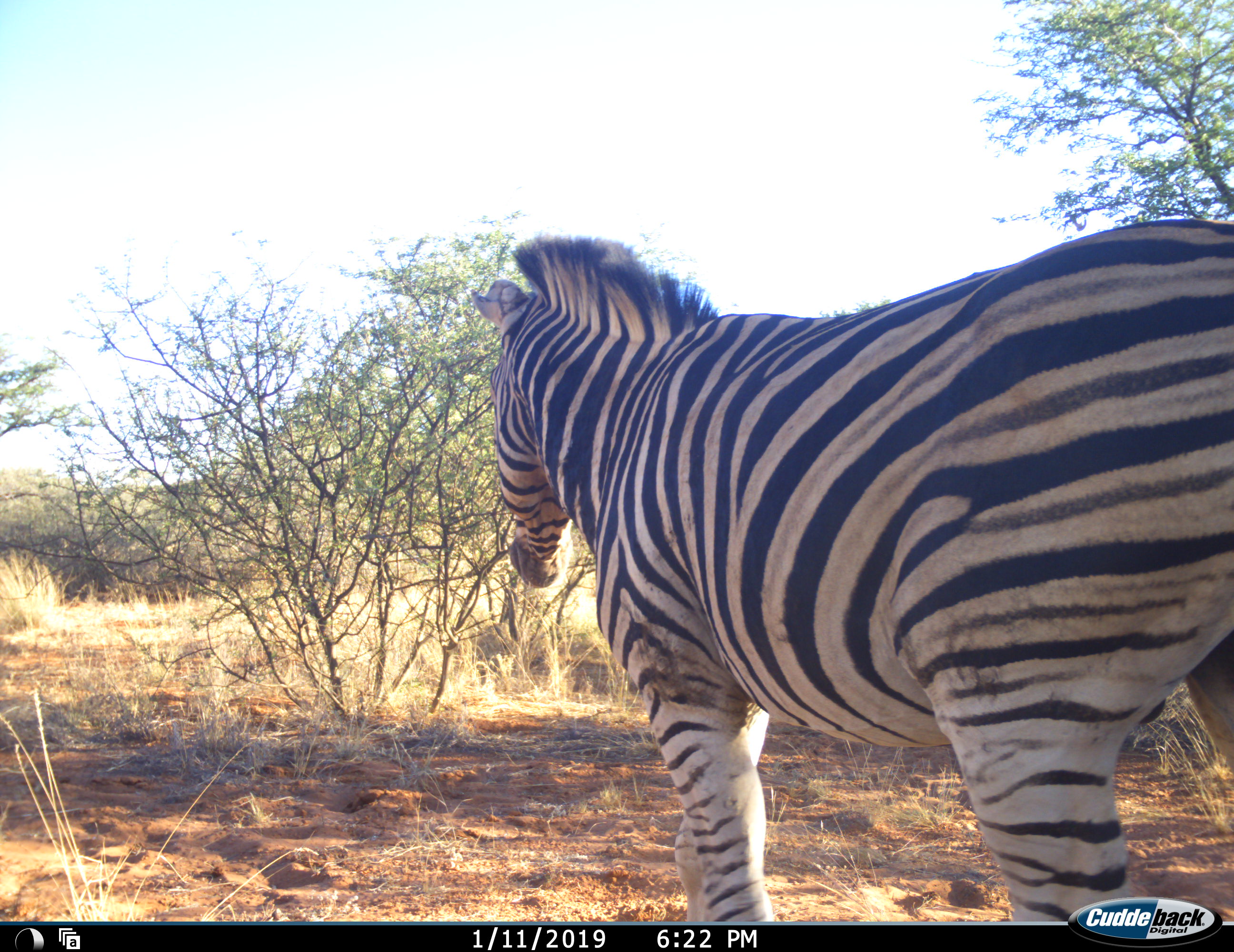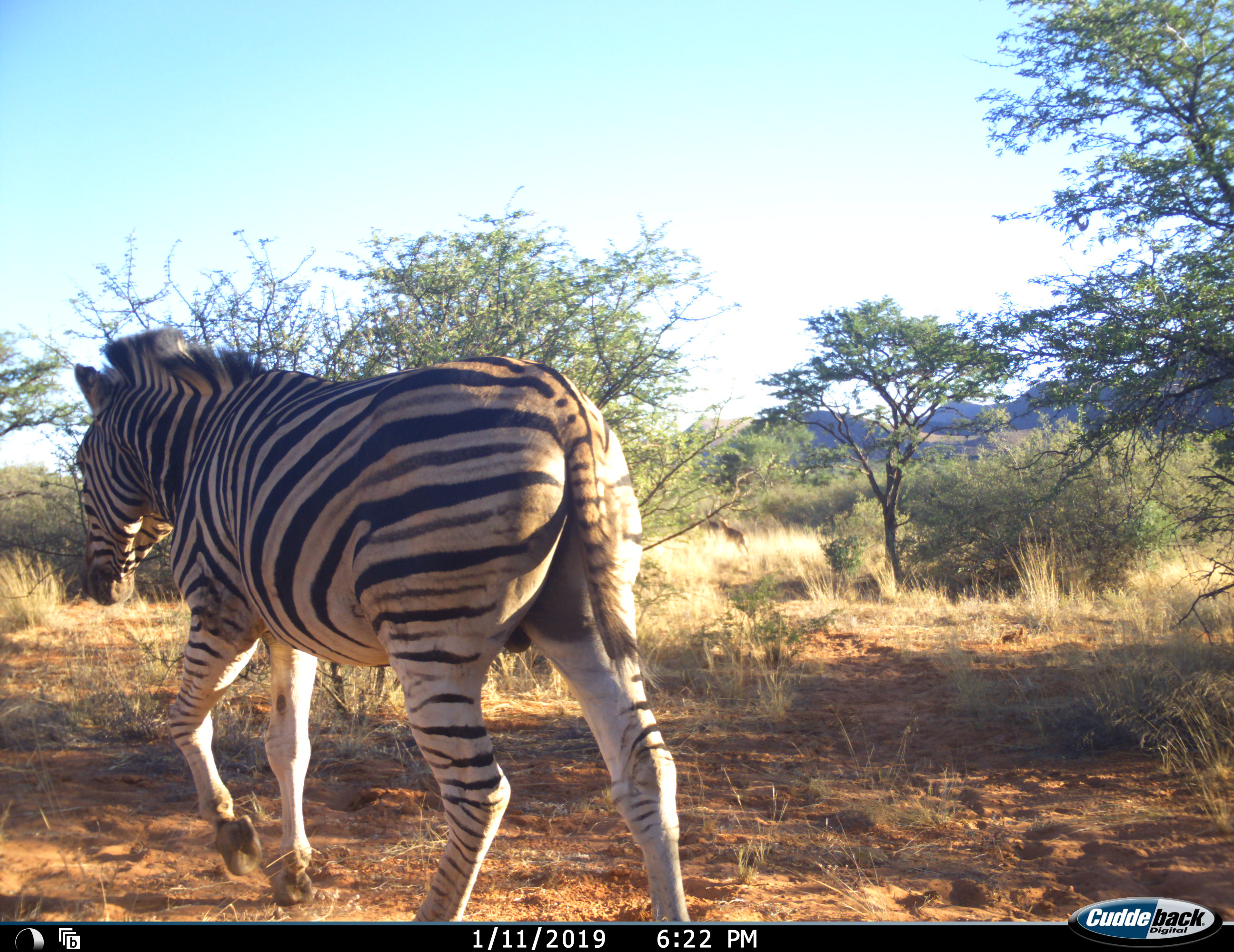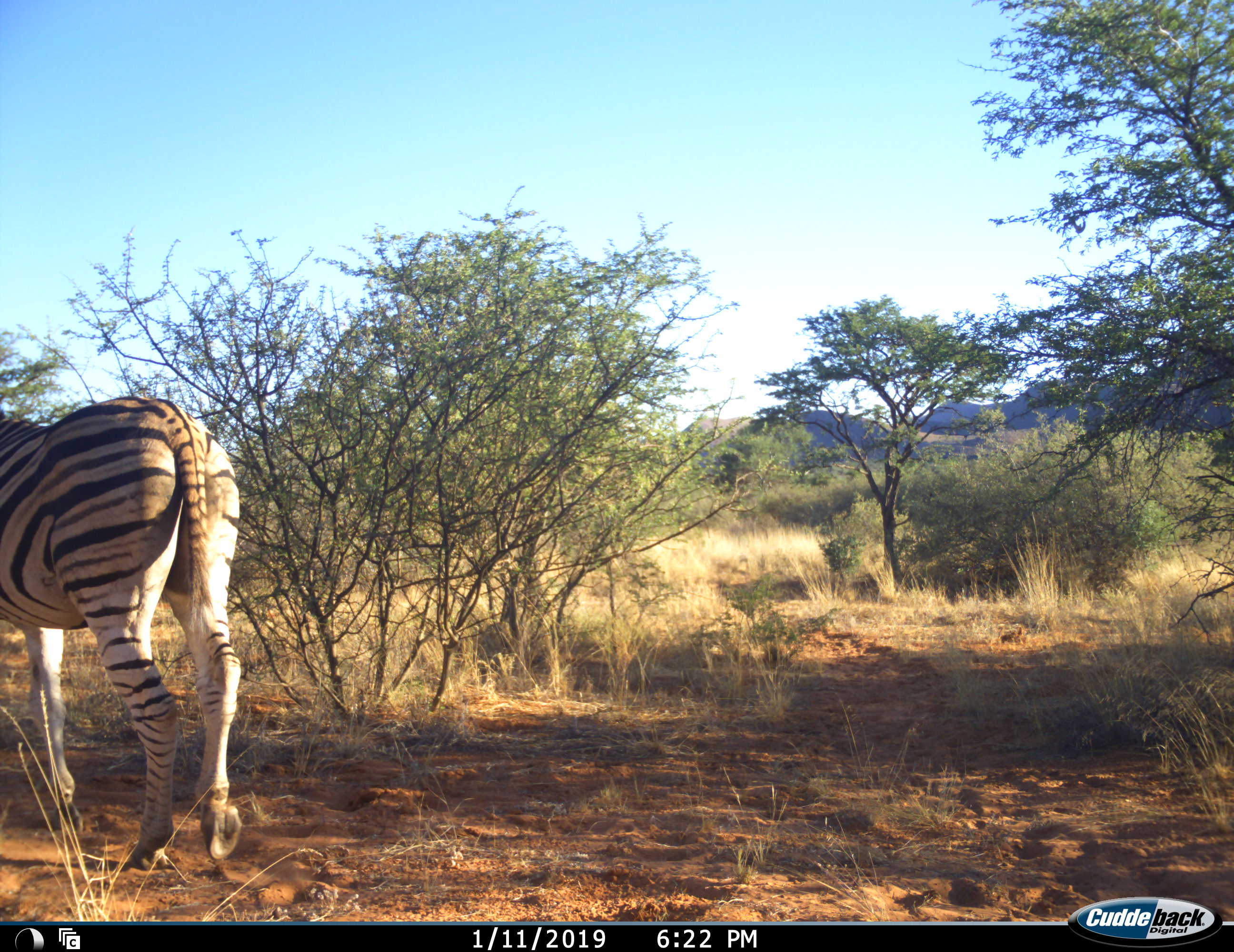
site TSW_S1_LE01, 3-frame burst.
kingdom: Animalia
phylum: Chordata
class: Mammalia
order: Perissodactyla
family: Equidae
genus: Equus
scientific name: Equus quagga burchellii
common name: burchell's zebra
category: zebraburchells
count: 1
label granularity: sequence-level